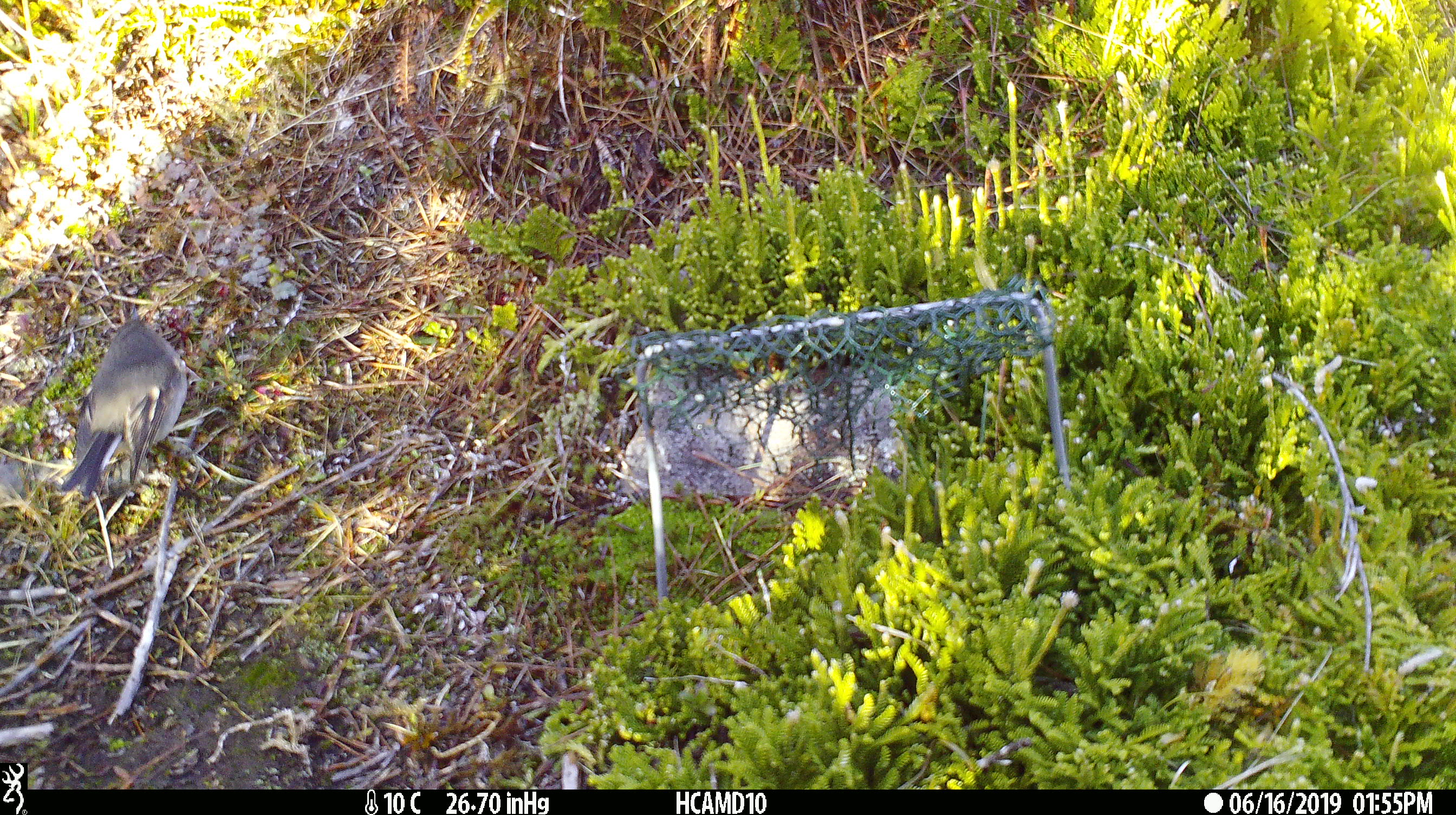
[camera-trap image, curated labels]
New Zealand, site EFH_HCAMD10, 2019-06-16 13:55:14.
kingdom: Animalia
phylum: Chordata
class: Aves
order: Passeriformes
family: Petroicidae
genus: Petroica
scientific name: Petroica macrocephala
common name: tomtit